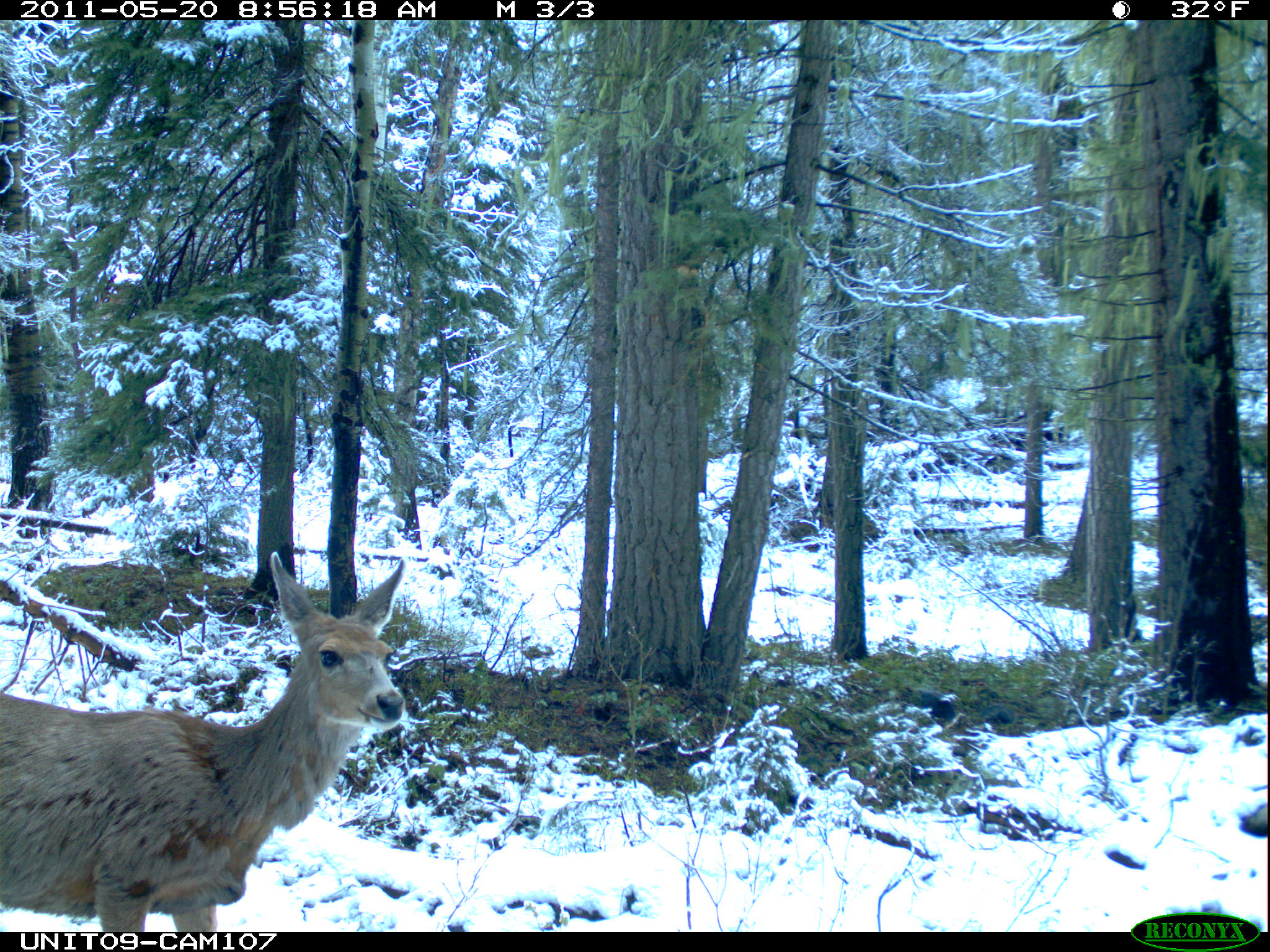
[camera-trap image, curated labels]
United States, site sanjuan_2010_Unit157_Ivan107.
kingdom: Animalia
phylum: Chordata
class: Mammalia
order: Artiodactyla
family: Cervidae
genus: Odocoileus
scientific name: Odocoileus hemionus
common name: mule deer